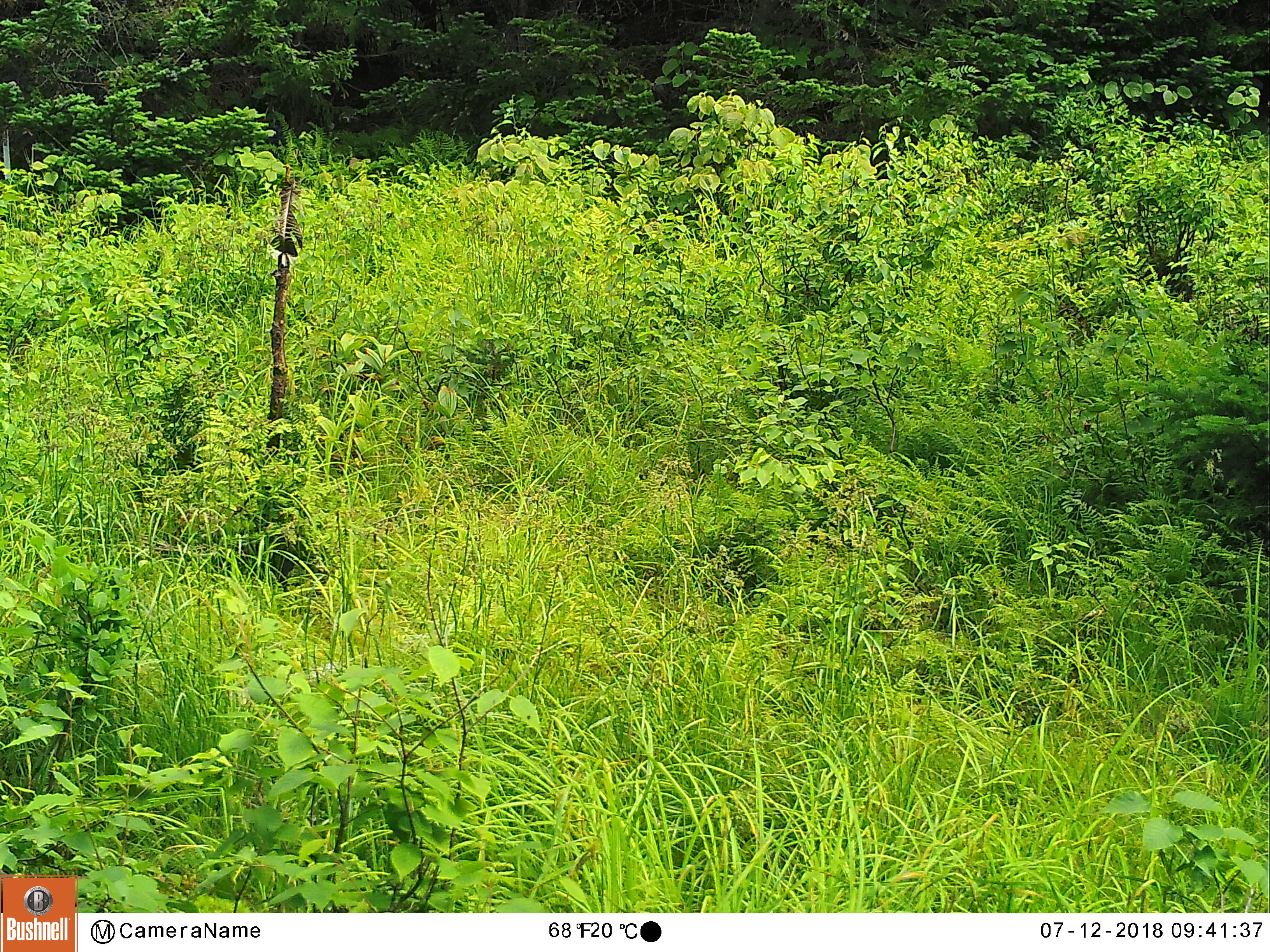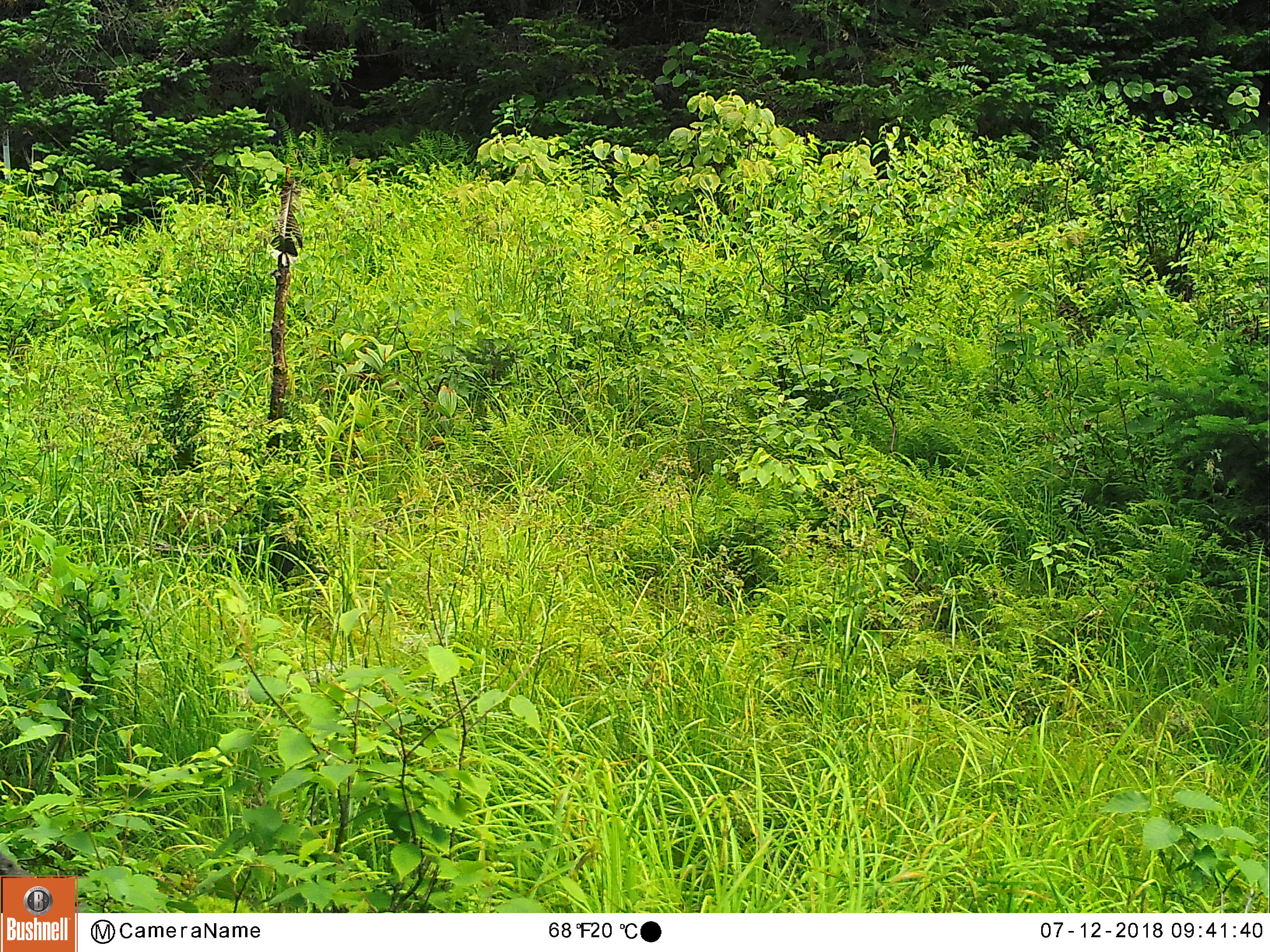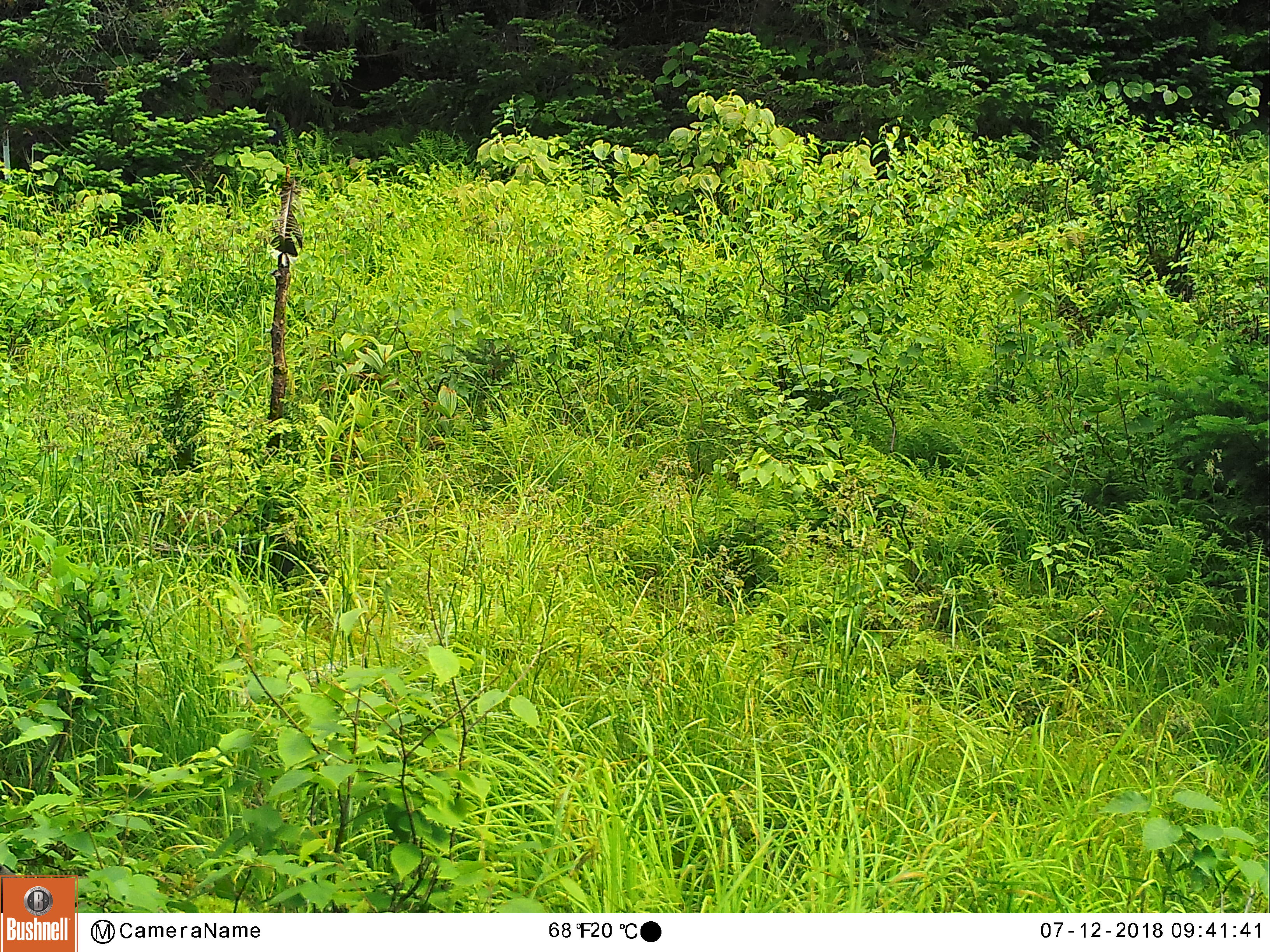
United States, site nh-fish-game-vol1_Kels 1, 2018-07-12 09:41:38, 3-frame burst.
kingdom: Animalia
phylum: Chordata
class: Mammalia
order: Artiodactyla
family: Cervidae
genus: Alces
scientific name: Alces alces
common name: moose